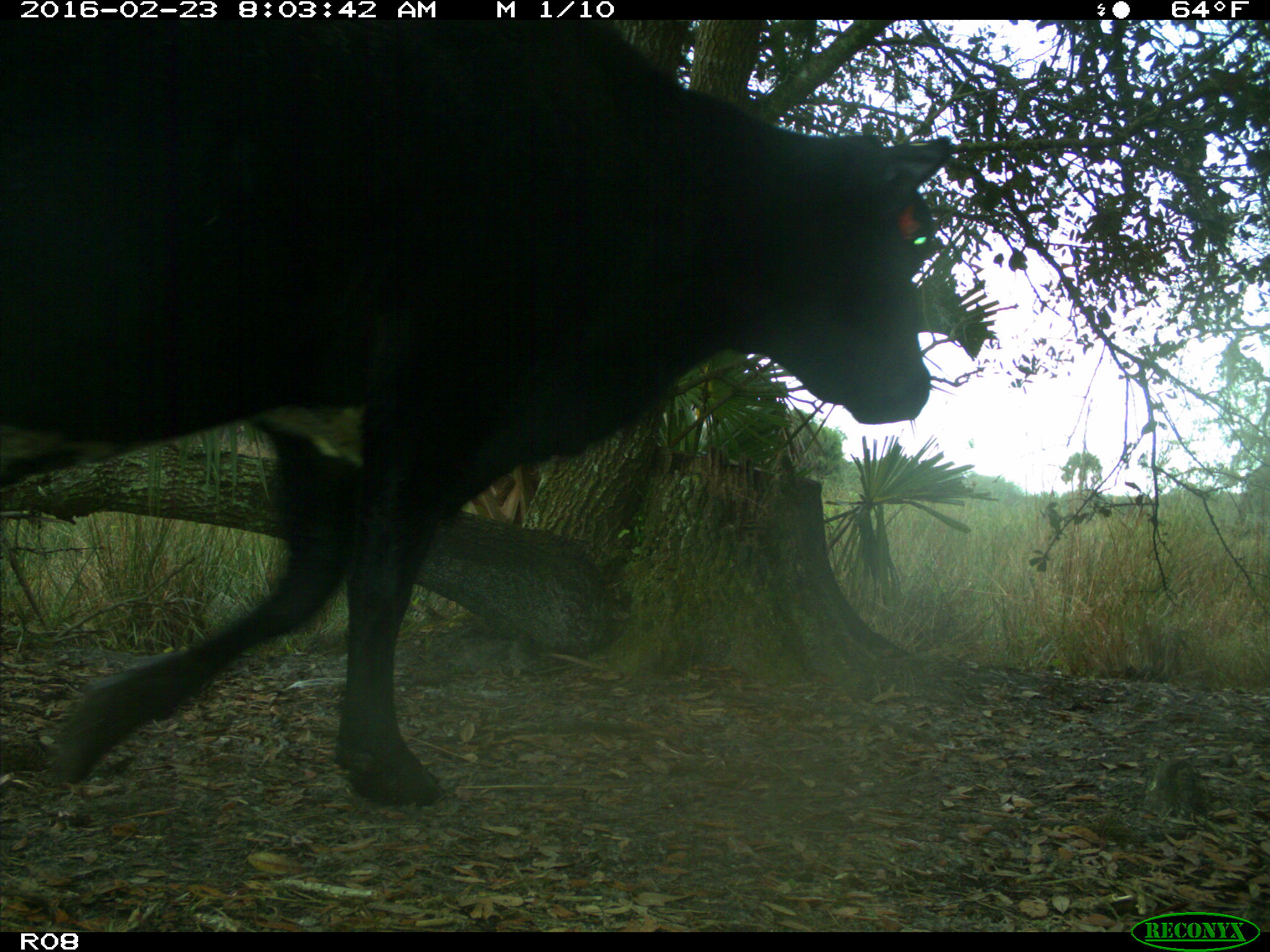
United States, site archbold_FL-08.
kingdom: Animalia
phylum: Chordata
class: Mammalia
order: Artiodactyla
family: Bovidae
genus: Bos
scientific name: Bos taurus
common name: domestic cow